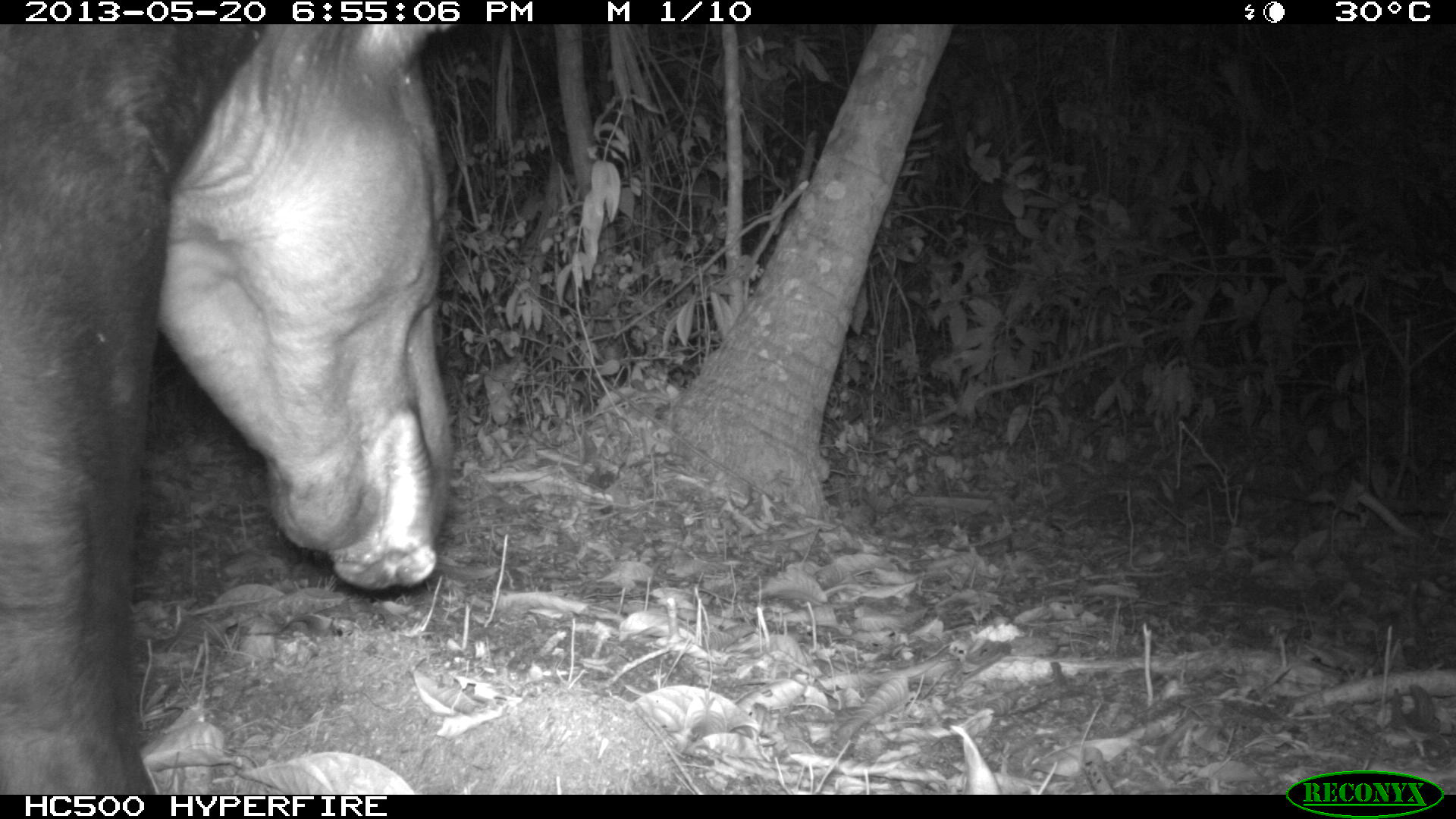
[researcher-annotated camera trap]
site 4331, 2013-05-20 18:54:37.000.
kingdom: Animalia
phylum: Chordata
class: Mammalia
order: Perissodactyla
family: Tapiridae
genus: Tapirus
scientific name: Tapirus bairdii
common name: baird's tapir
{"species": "Tapirus bairdii (baird's tapir)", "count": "1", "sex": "male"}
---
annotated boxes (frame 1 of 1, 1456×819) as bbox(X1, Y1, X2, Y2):
tapirus bairdii: bbox(0, 18, 457, 793)